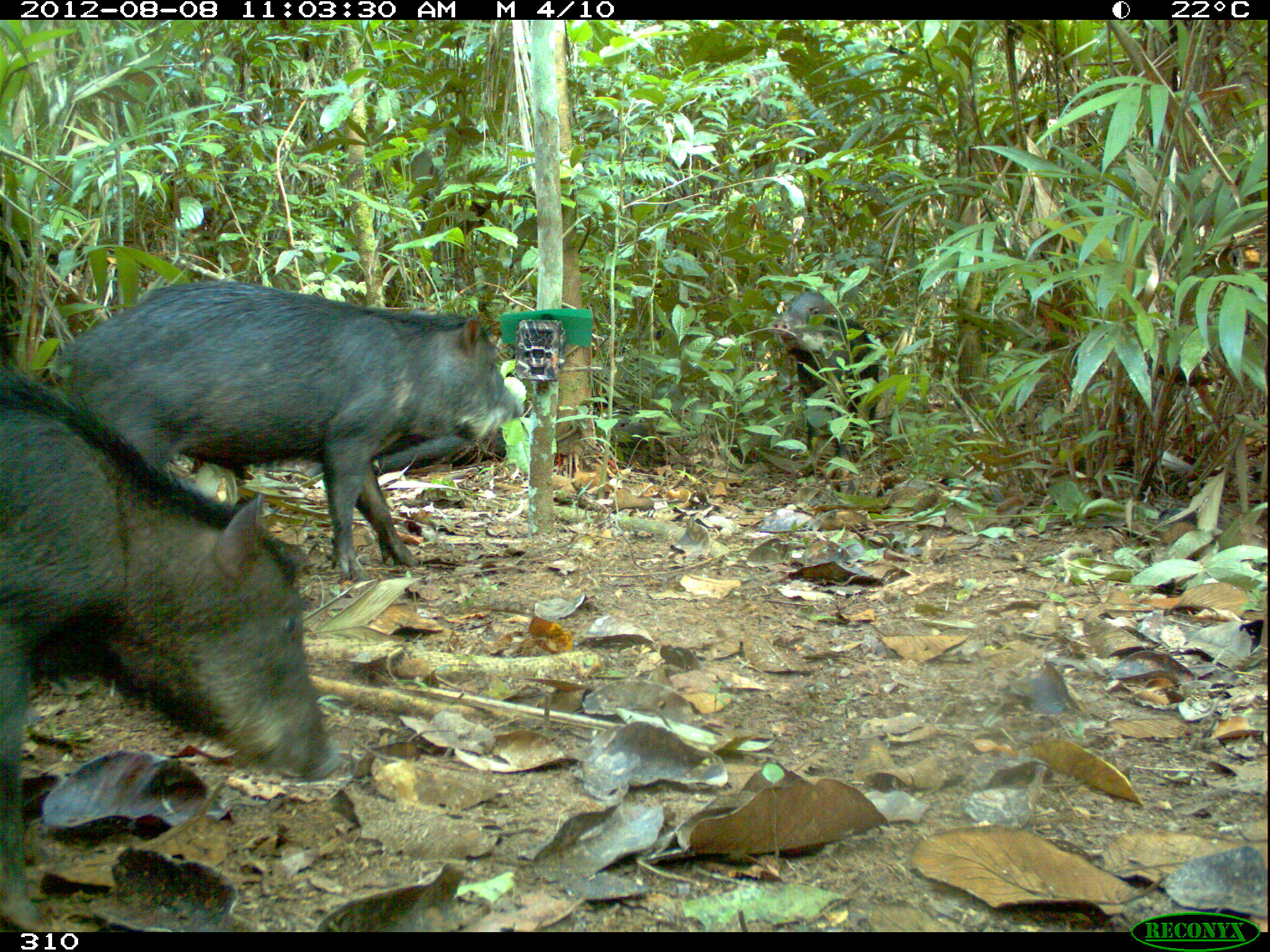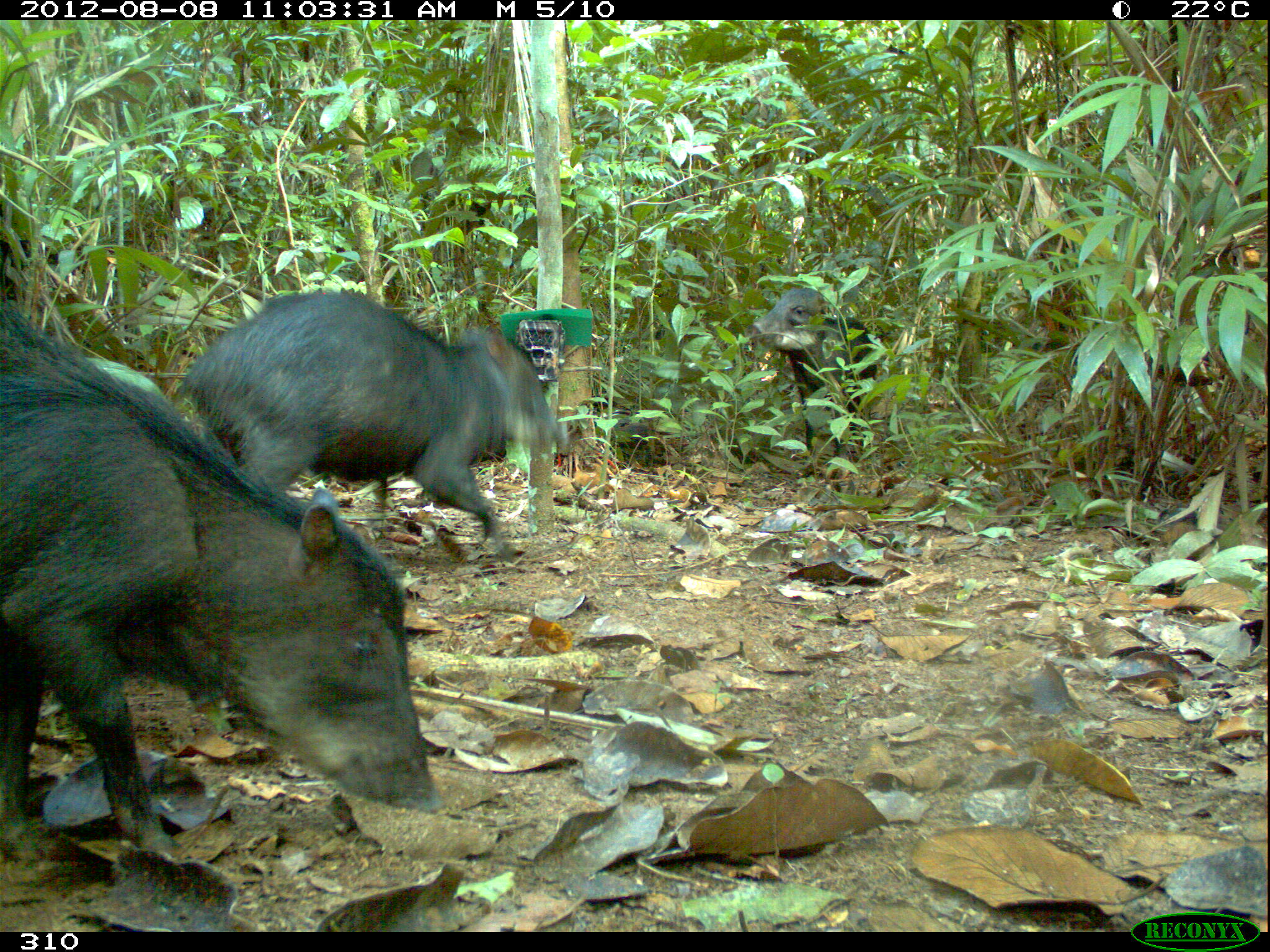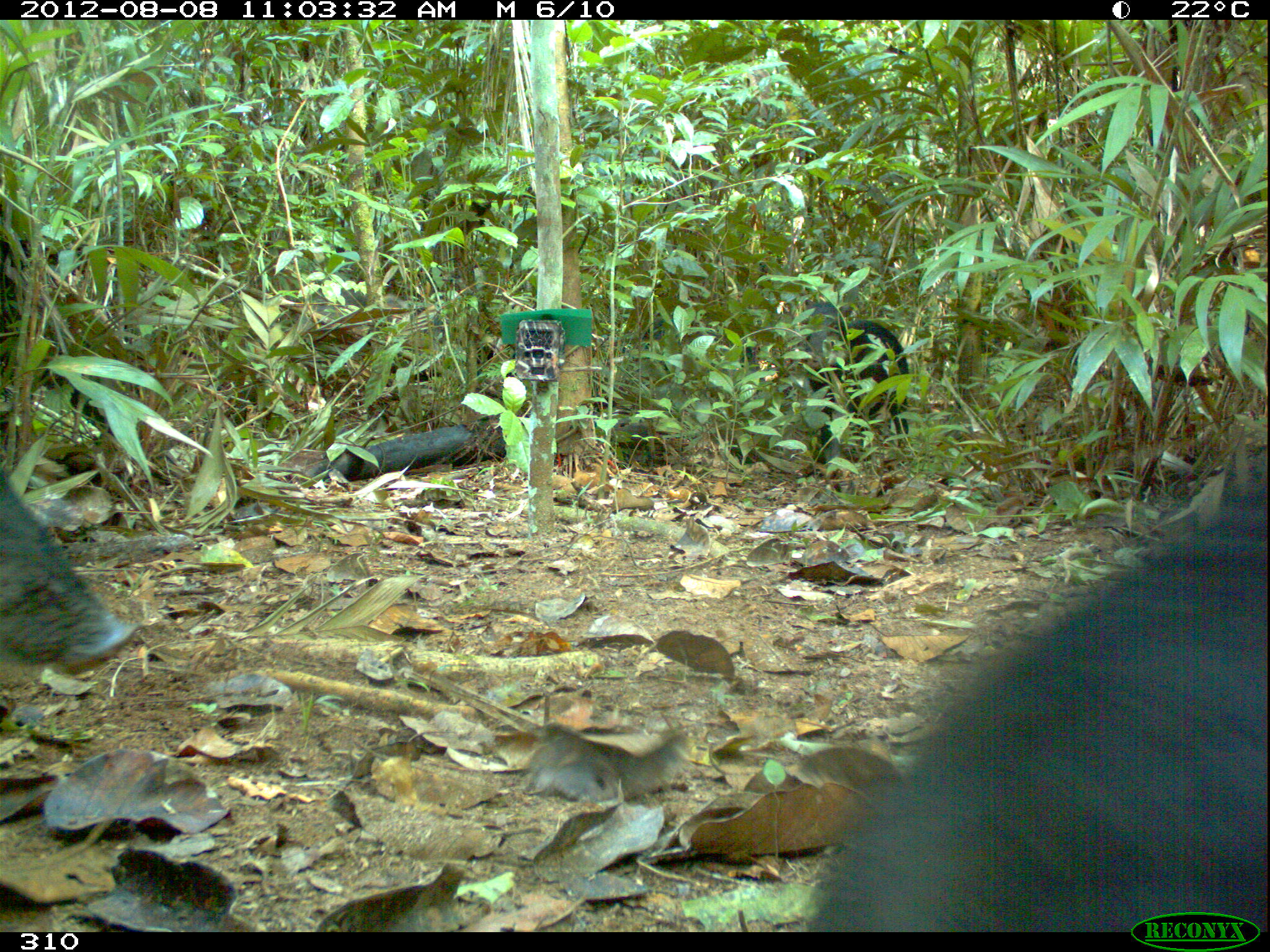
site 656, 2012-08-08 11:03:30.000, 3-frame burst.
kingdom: Animalia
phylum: Chordata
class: Mammalia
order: Artiodactyla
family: Tayassuidae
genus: Tayassu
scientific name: Tayassu pecari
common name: white-lipped peccary